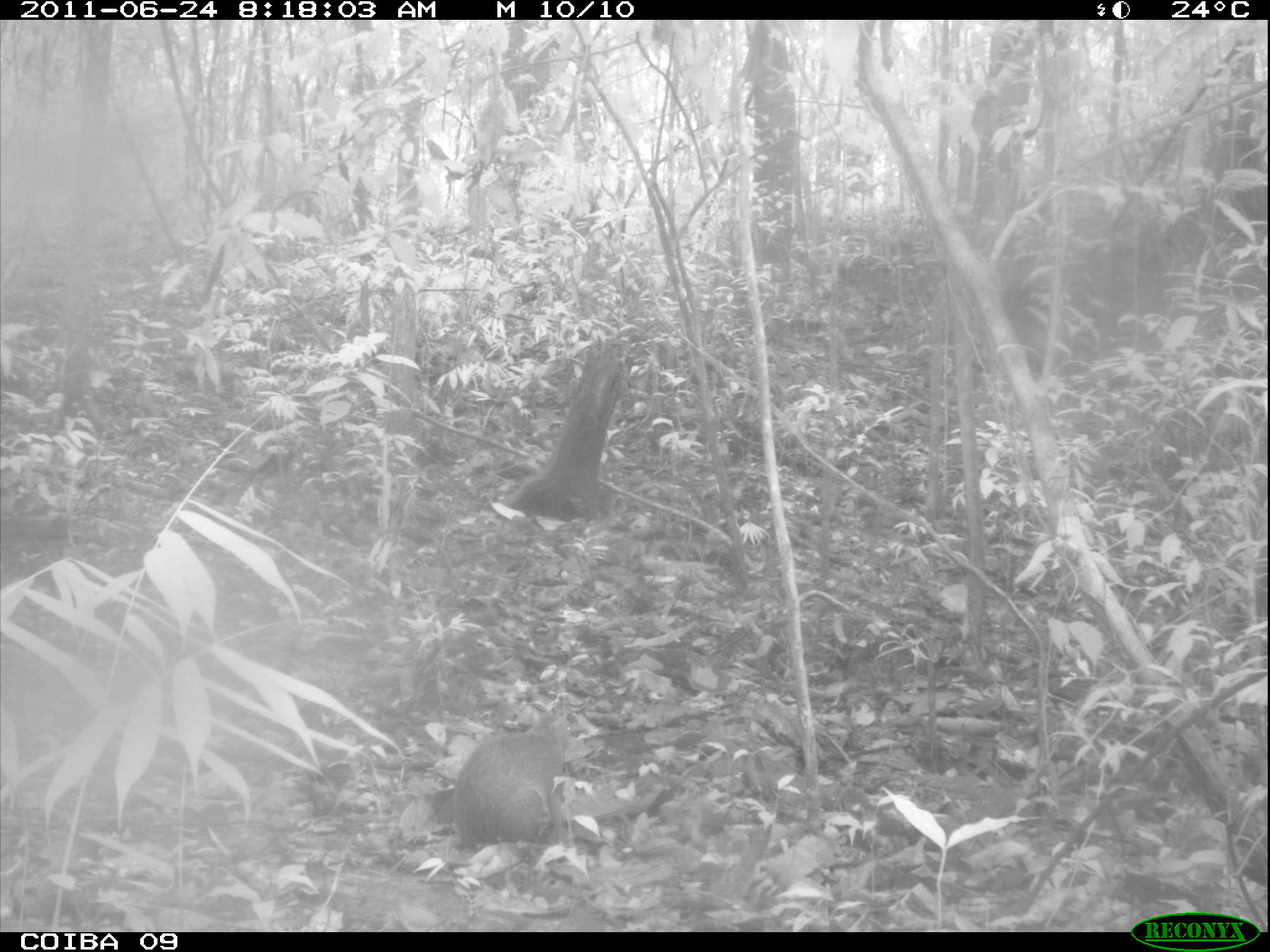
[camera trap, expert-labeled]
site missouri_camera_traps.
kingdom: Animalia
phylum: Chordata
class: Mammalia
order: Rodentia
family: Dasyproctidae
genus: Dasyprocta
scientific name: Dasyprocta coibae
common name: coiban agouti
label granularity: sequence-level